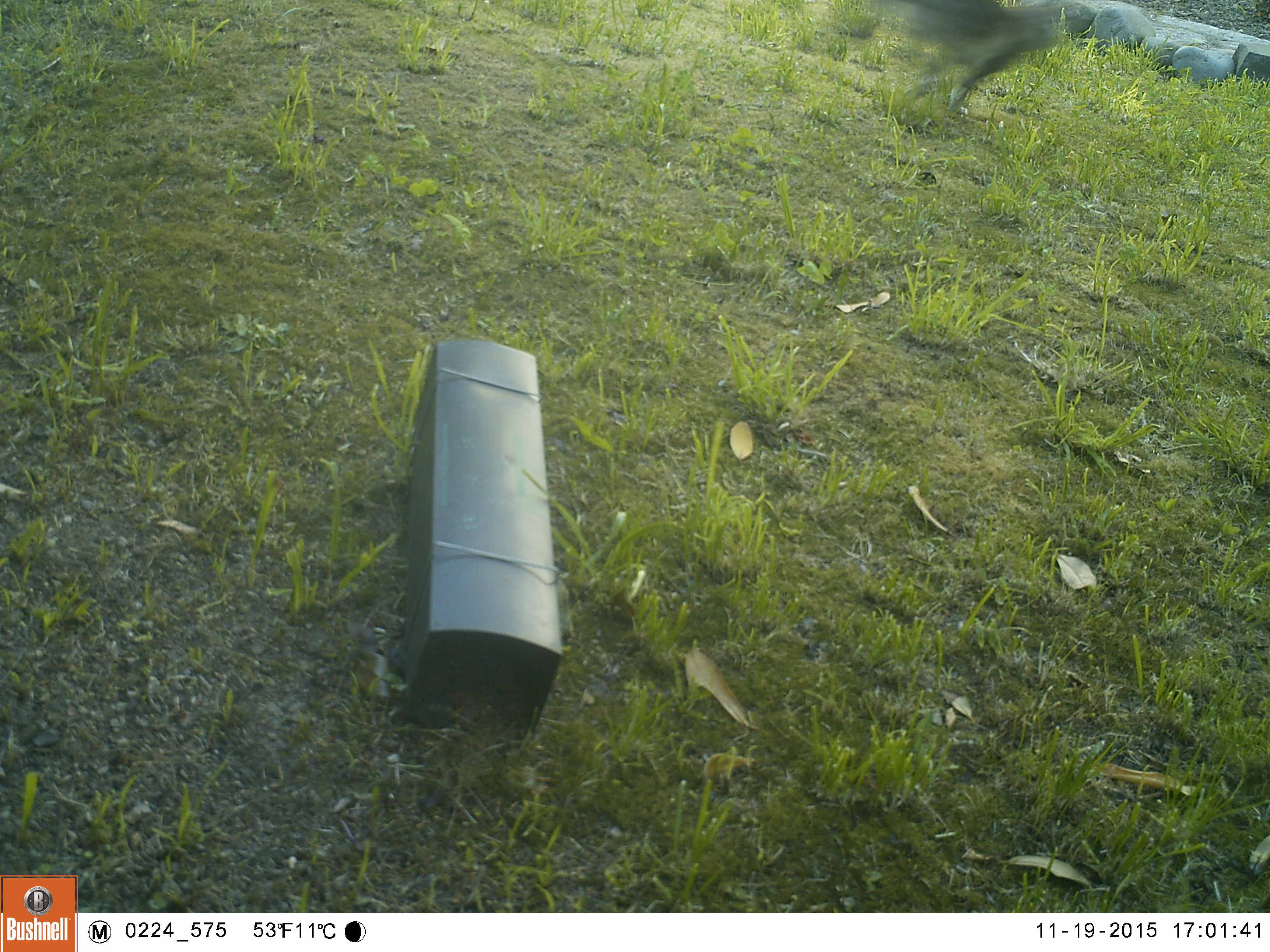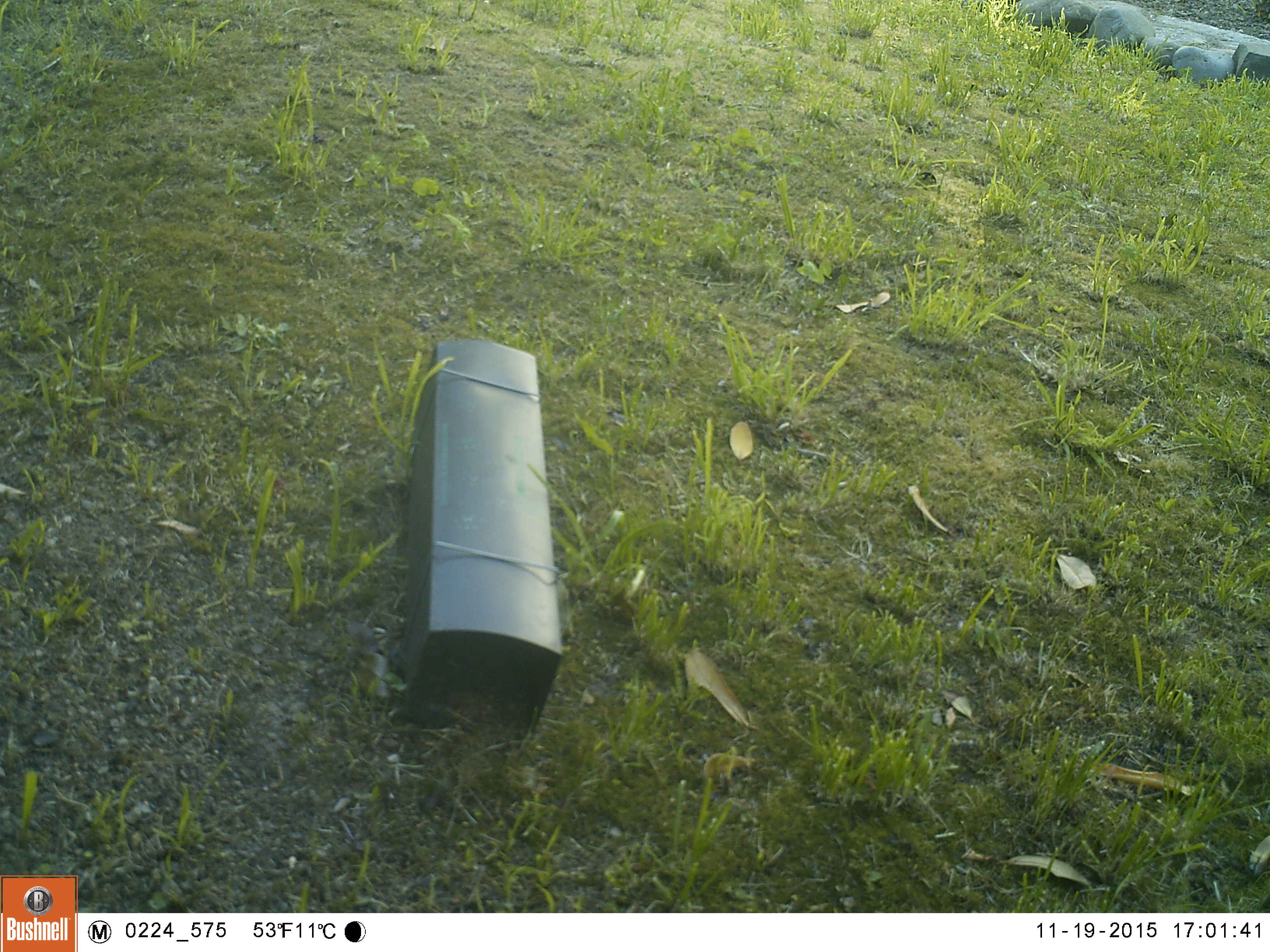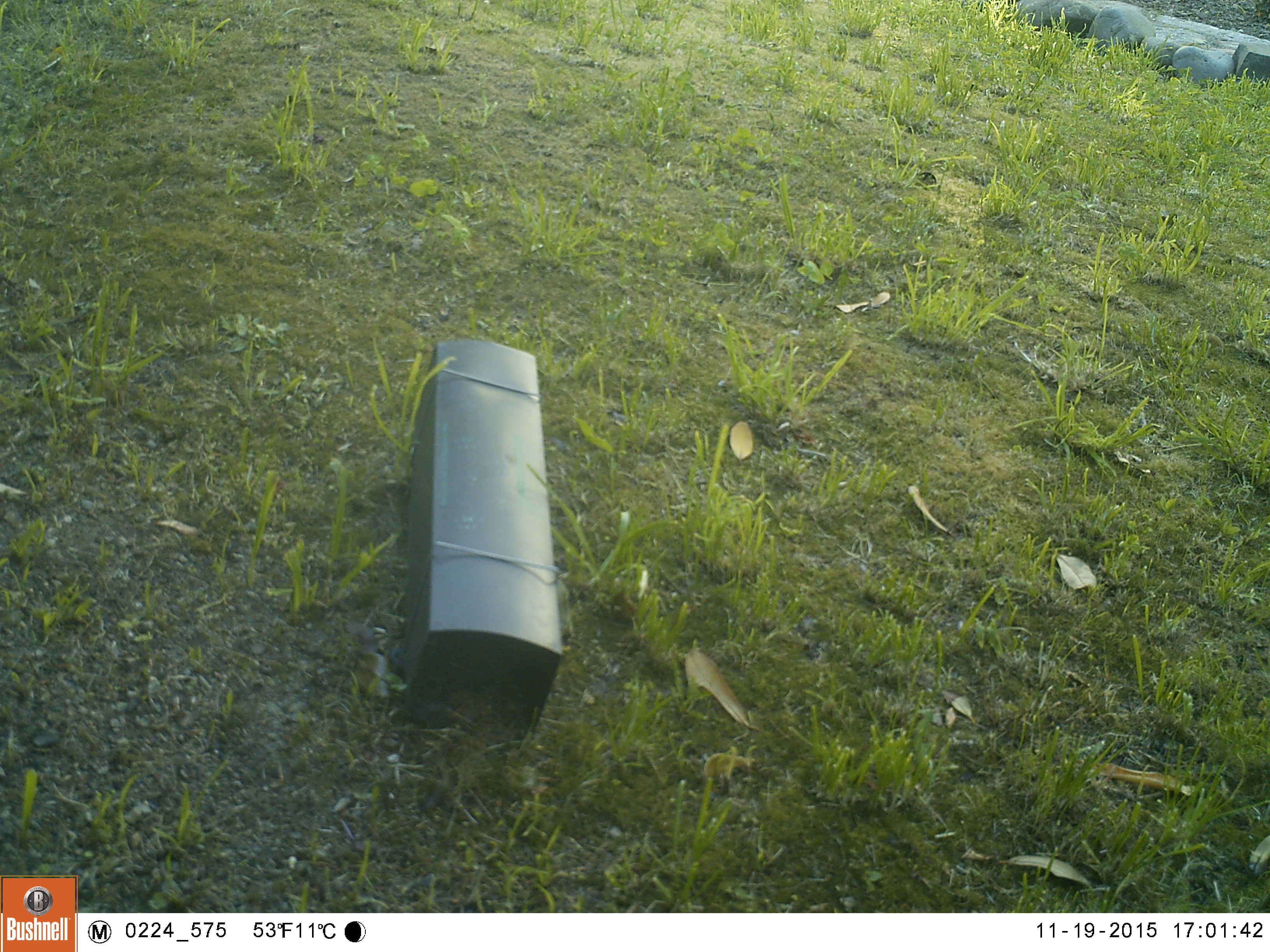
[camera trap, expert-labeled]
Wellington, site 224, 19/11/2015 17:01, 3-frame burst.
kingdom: Animalia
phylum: Chordata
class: Mammalia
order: Carnivora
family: Felidae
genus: Felis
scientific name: Felis catus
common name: cat